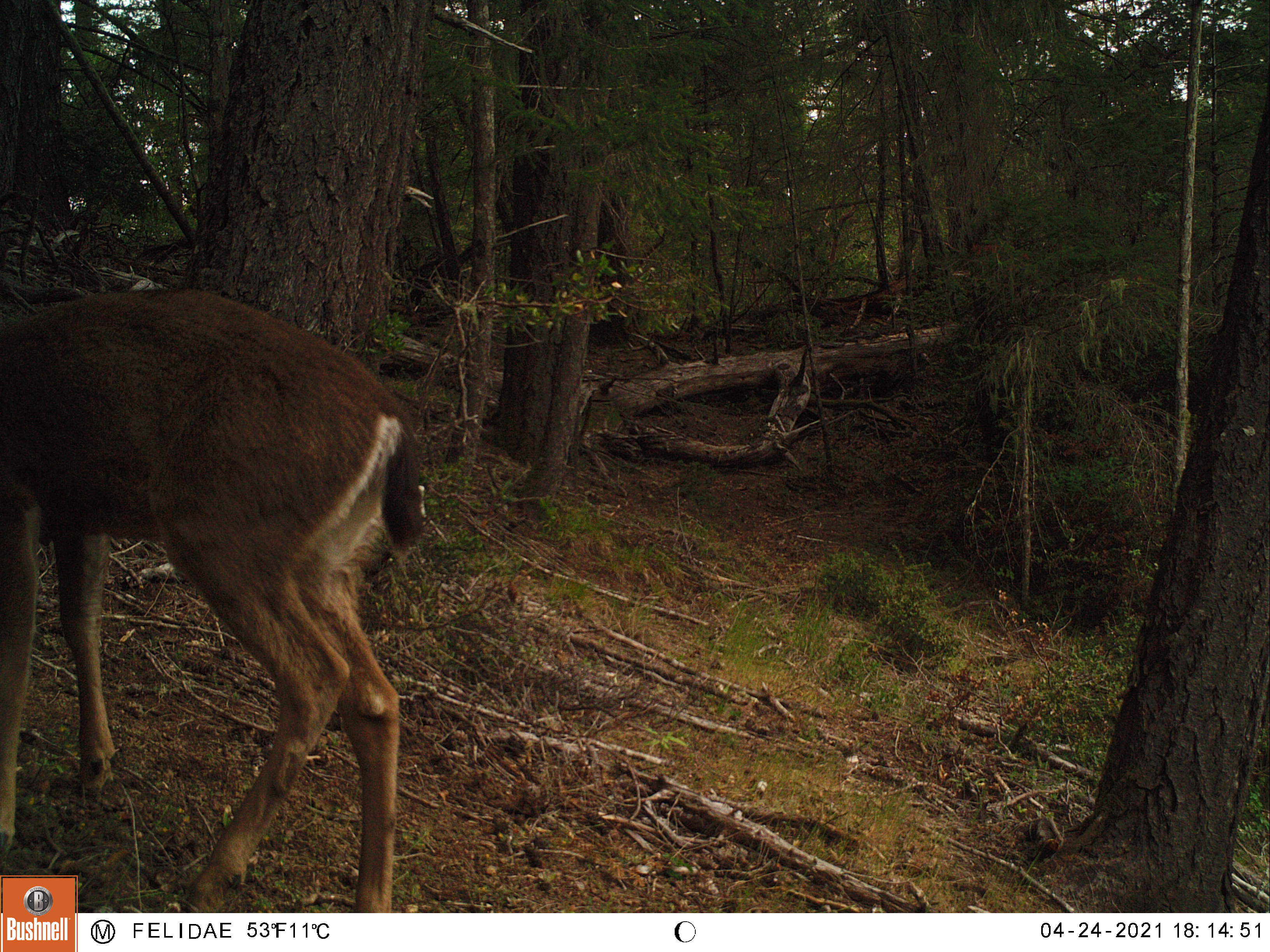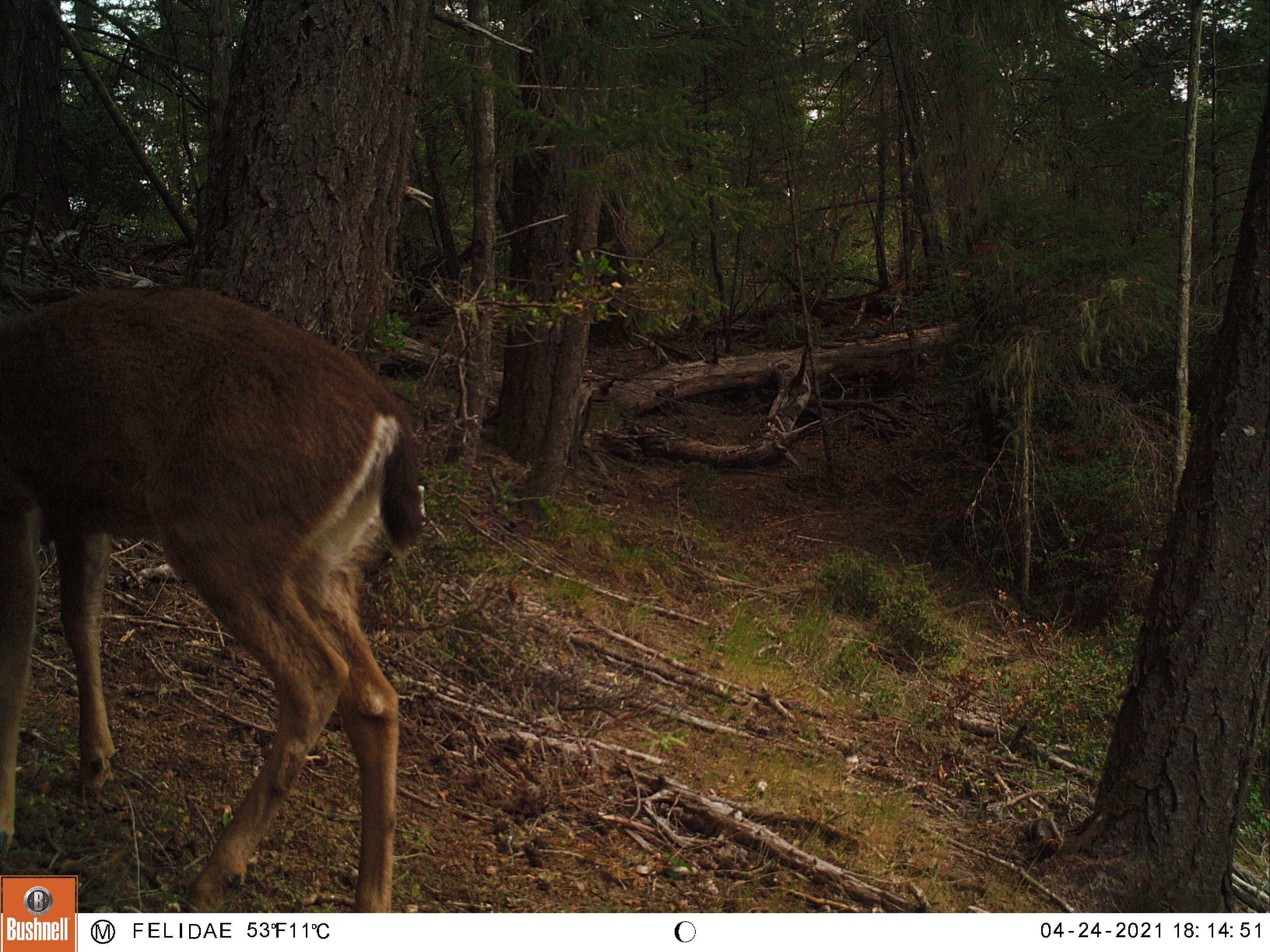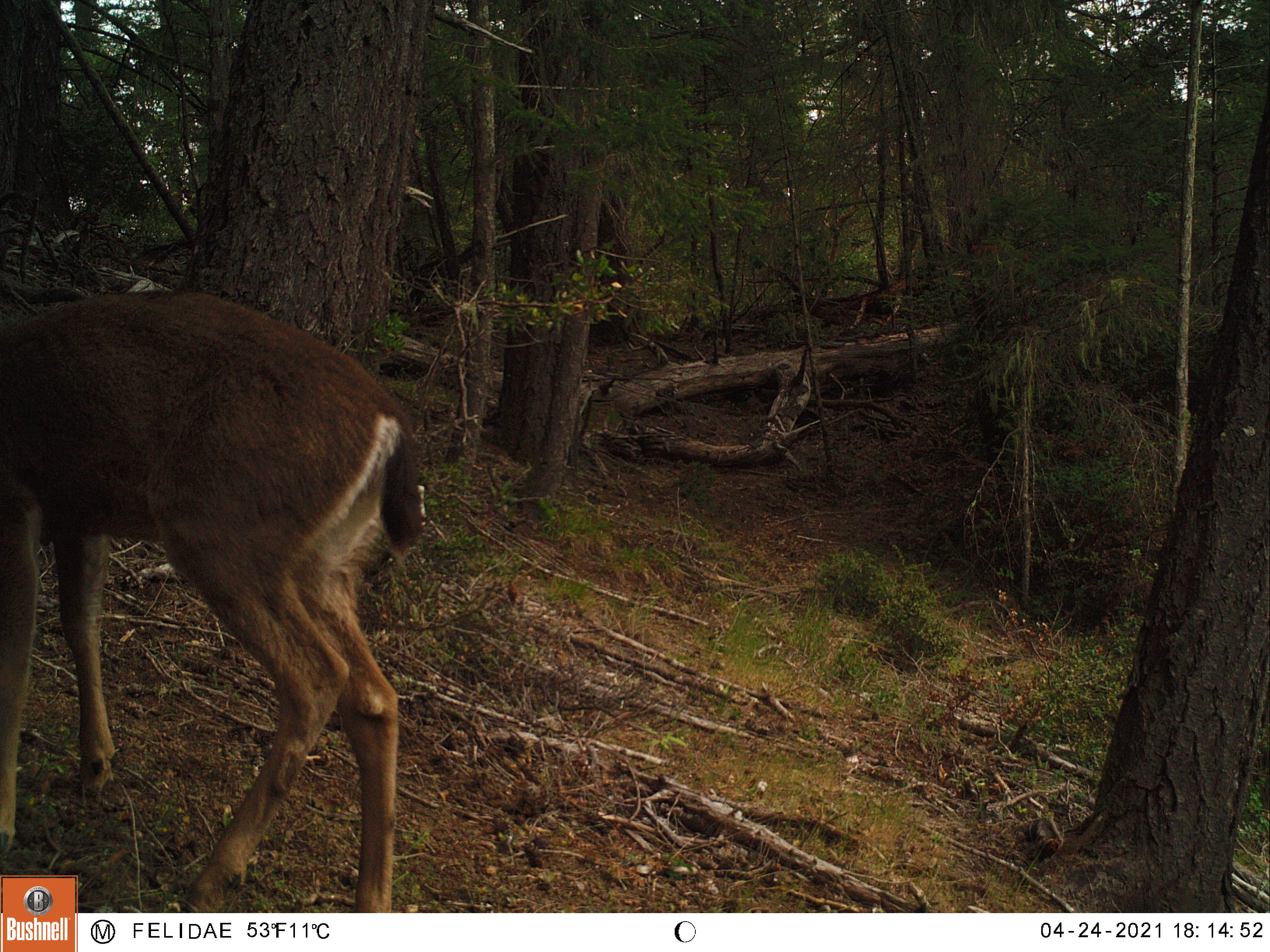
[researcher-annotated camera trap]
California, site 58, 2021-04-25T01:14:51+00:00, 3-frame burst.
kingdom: Animalia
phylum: Chordata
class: Mammalia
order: Artiodactyla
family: Cervidae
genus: Odocoileus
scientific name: Odocoileus hemionus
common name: mule deer